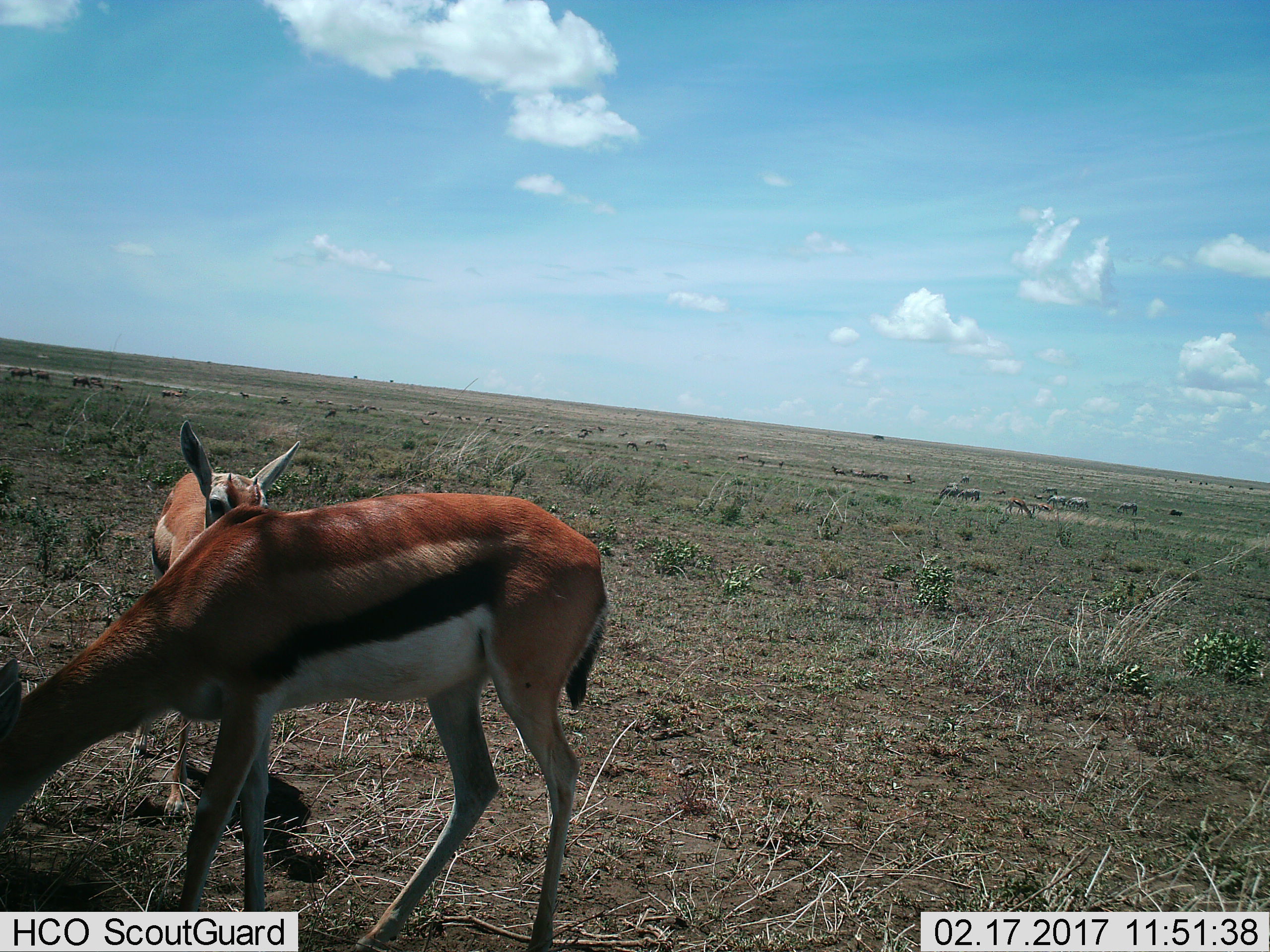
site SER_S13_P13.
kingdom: Animalia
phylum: Chordata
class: Mammalia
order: Artiodactyla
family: Bovidae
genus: Eudorcas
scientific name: Eudorcas thomsonii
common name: thomson's gazelle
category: gazellethomsons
Gazellethomsons (thomson's gazelle) (Eudorcas thomsonii), count 2. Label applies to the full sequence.